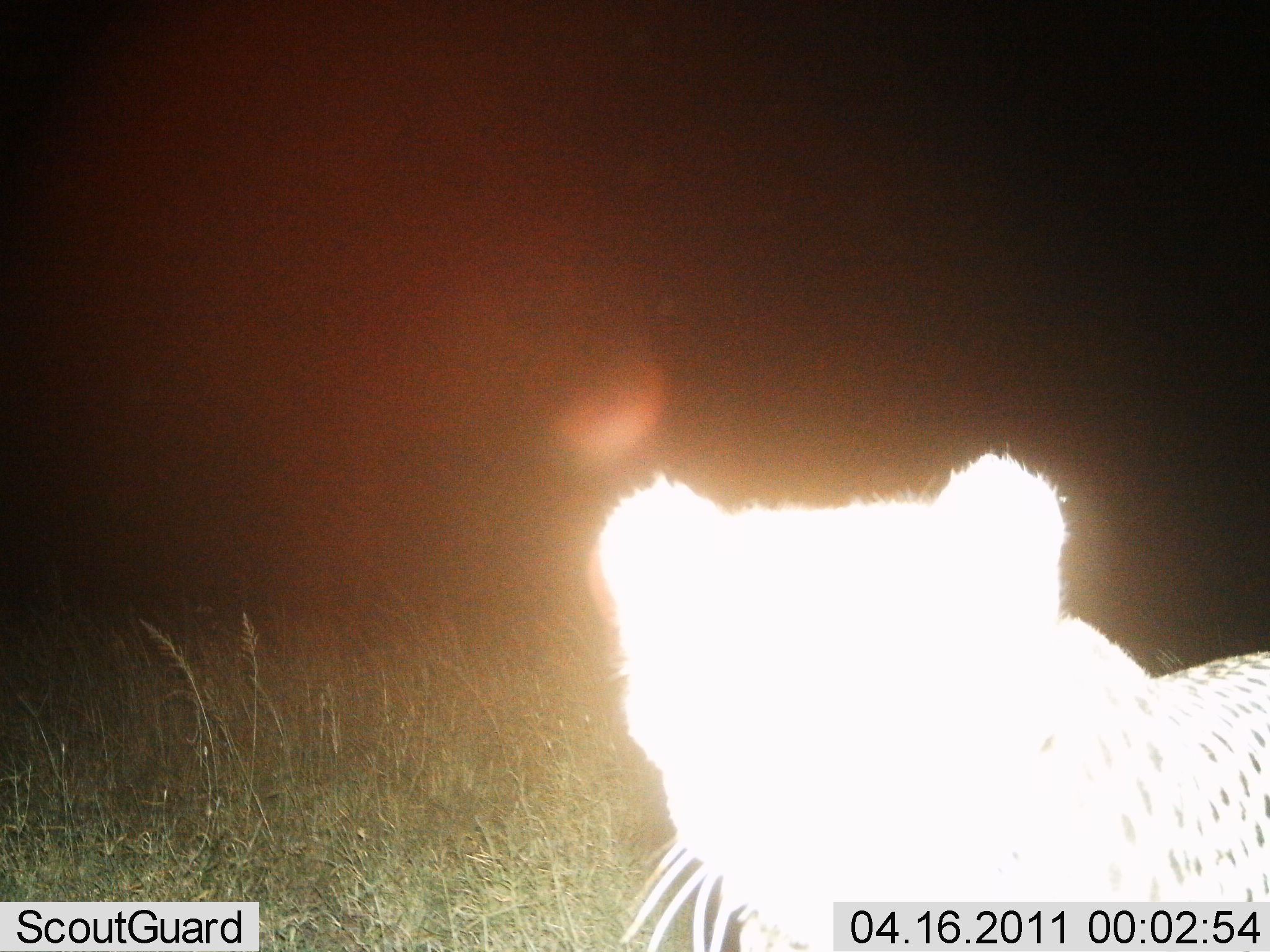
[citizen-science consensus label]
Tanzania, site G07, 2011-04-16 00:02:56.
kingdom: Animalia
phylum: Chordata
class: Mammalia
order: Carnivora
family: Felidae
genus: Acinonyx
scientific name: Acinonyx jubatus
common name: cheetah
Cheetah (Acinonyx jubatus), count 1. Behavior (volunteer vote fractions): standing 83%, resting 0%, moving 8%, interacting 8%. Young present (vote fraction): 0%. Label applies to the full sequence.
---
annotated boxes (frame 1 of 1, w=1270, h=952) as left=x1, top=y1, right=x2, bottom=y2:
animal: left=596, top=452, right=1270, bottom=952